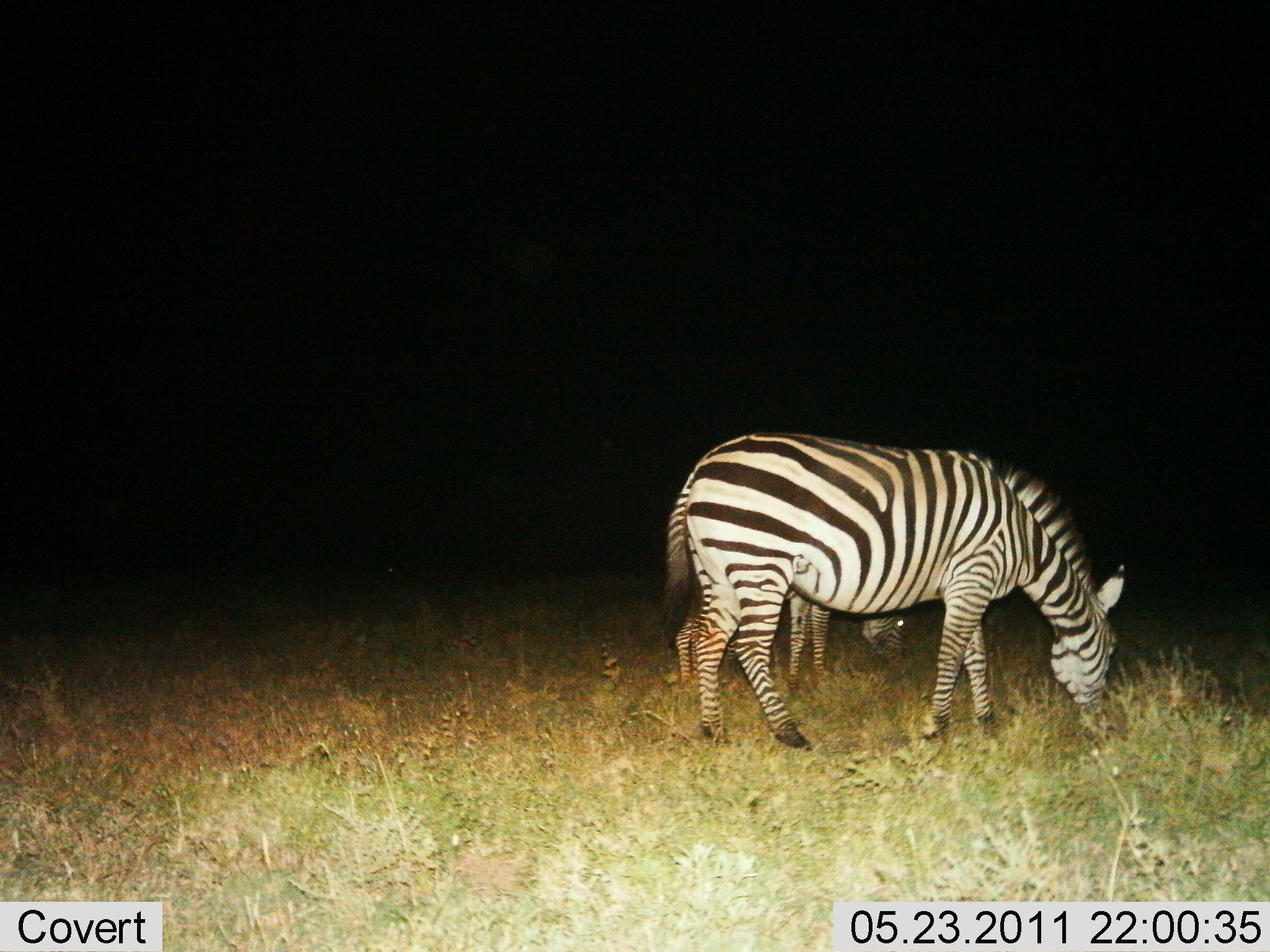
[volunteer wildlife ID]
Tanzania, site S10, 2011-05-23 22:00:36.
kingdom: Animalia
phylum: Chordata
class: Mammalia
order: Perissodactyla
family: Equidae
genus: Equus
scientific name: Equus quagga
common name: plains zebra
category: zebra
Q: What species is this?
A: Zebra (plains zebra) (Equus quagga).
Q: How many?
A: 2.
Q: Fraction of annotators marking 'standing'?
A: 25%.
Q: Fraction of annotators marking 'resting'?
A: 0%.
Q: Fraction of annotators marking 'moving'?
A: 8%.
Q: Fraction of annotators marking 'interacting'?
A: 8%.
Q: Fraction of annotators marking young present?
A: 8%.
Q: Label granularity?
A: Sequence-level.